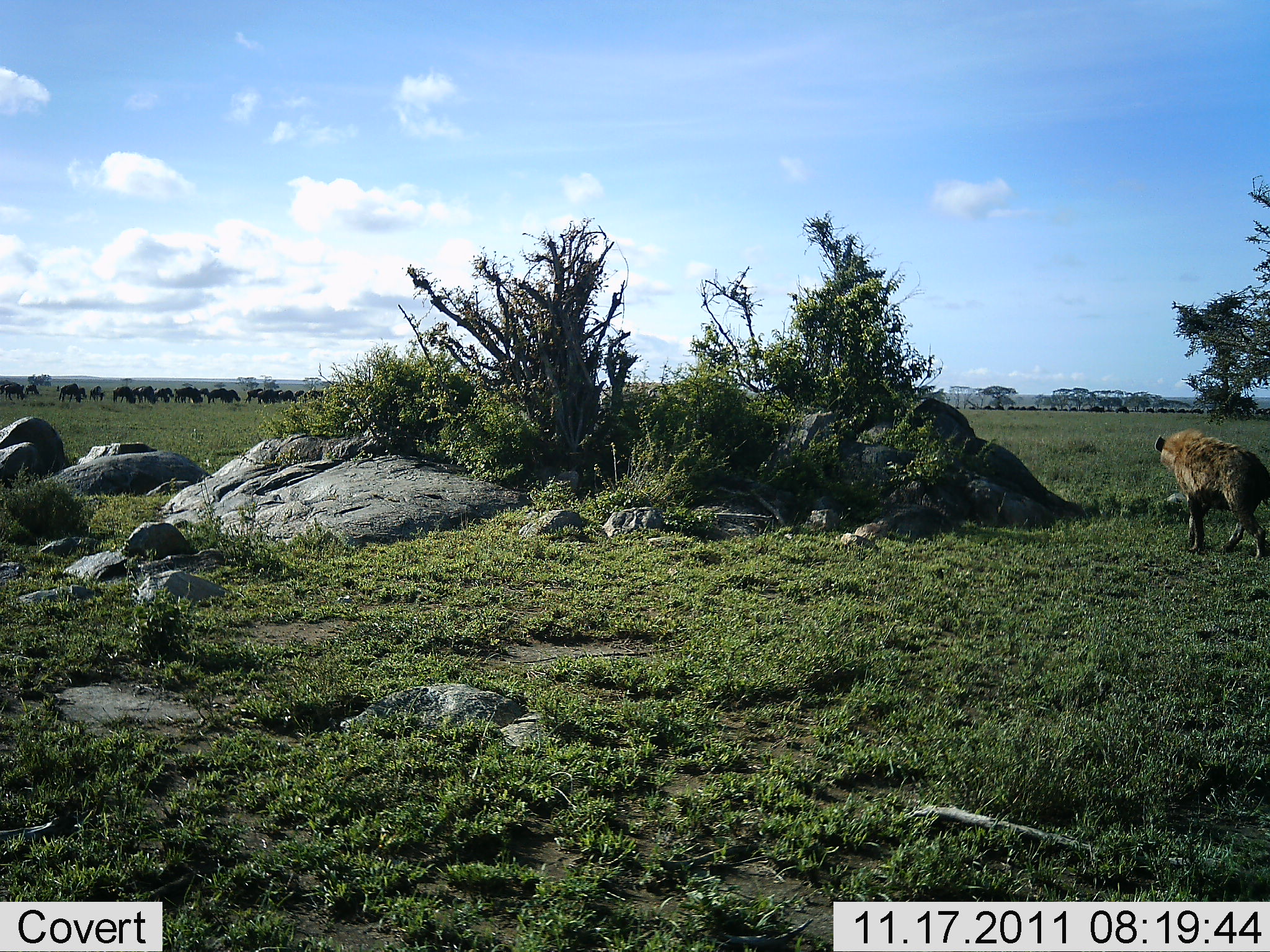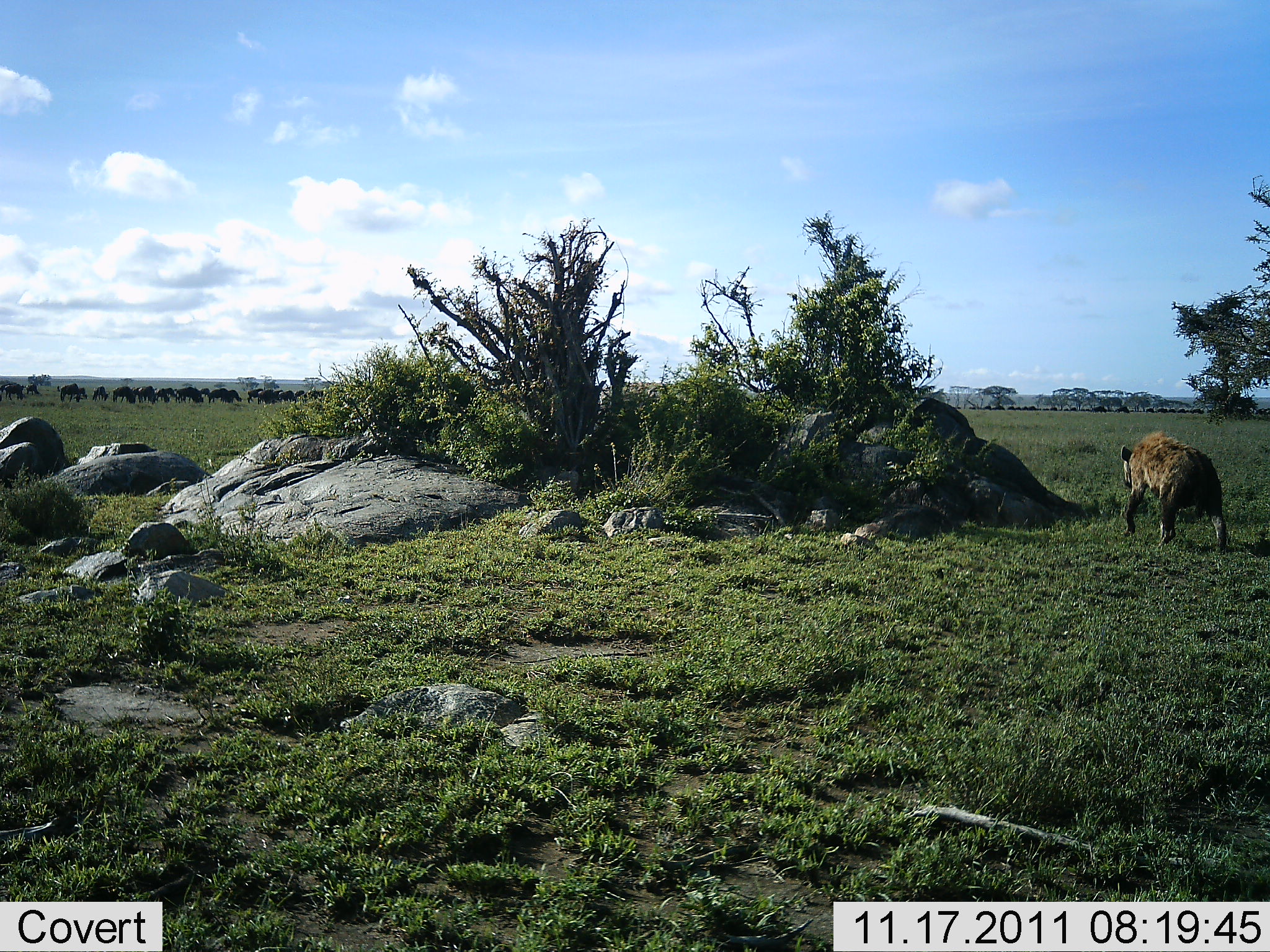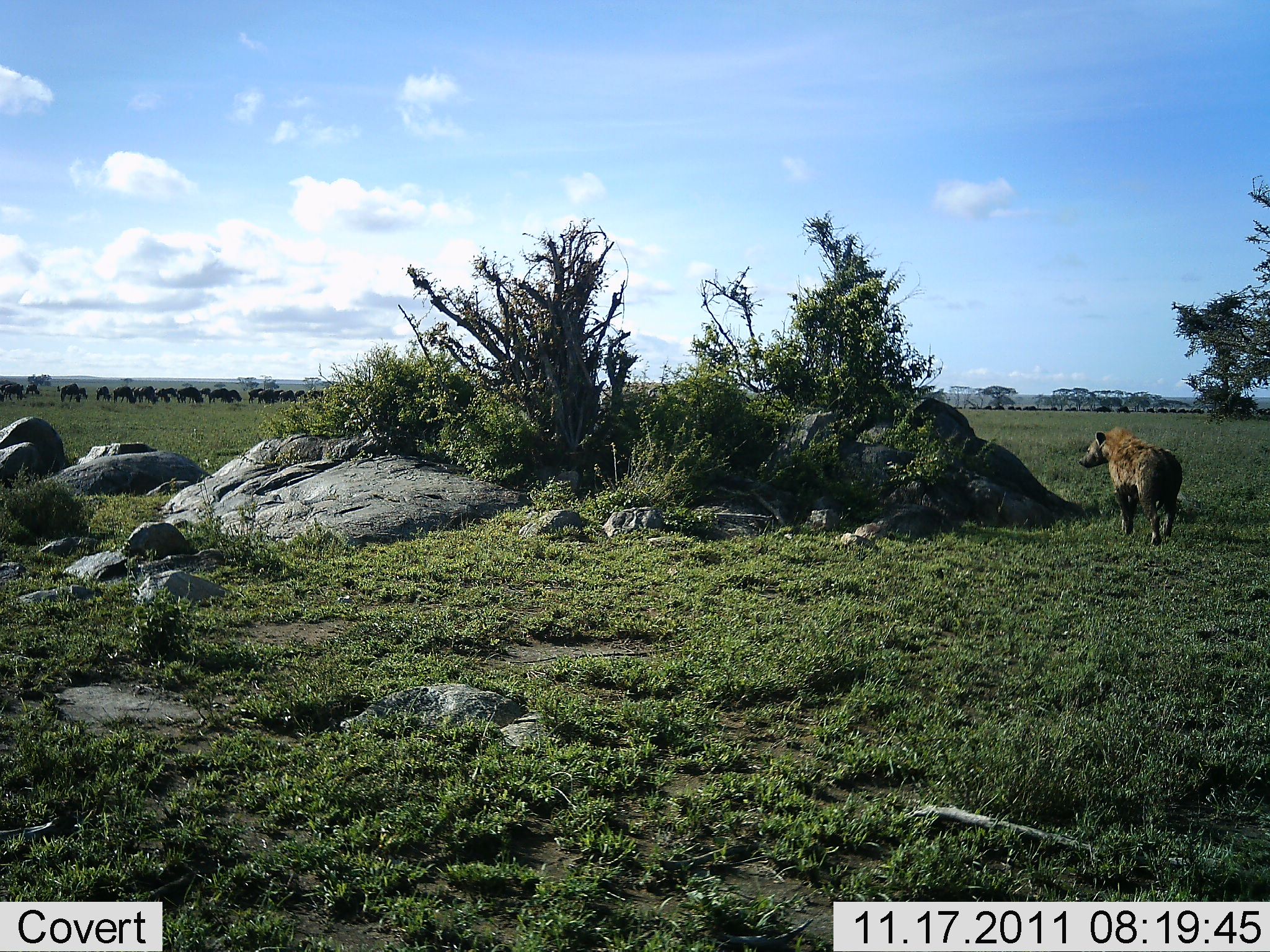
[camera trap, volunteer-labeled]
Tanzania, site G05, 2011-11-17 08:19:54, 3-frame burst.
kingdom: Animalia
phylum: Chordata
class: Mammalia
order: Carnivora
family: Hyaenidae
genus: Crocuta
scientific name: Crocuta crocuta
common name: spotted hyena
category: hyenaspotted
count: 1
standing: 6%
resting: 0%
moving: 100%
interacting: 0%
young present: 0%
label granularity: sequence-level